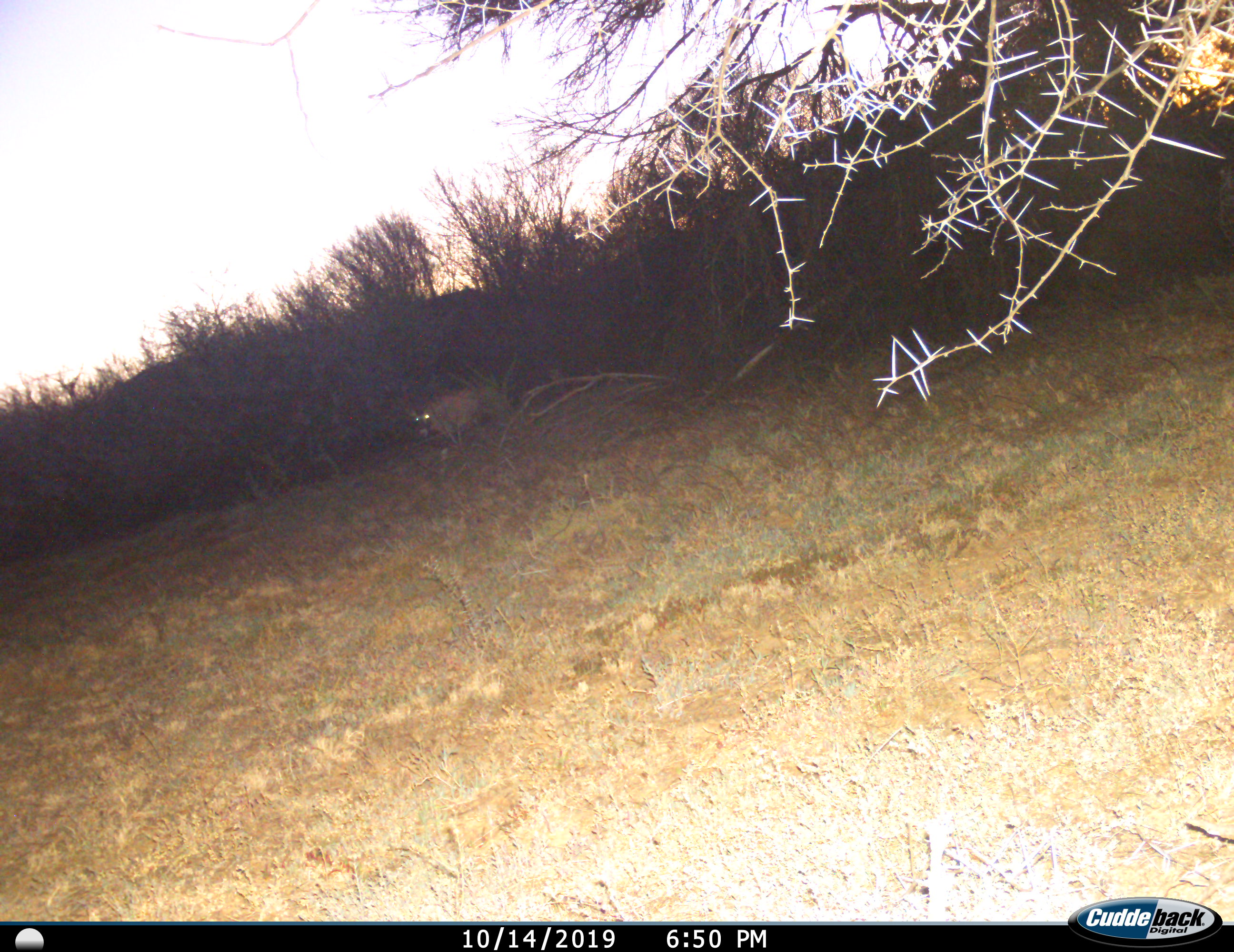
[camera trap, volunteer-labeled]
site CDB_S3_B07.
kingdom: Animalia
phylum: Chordata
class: Mammalia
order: Artiodactyla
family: Bovidae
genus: Oryx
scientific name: Oryx gazella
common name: gemsbok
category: oryx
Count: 1.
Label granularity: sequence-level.